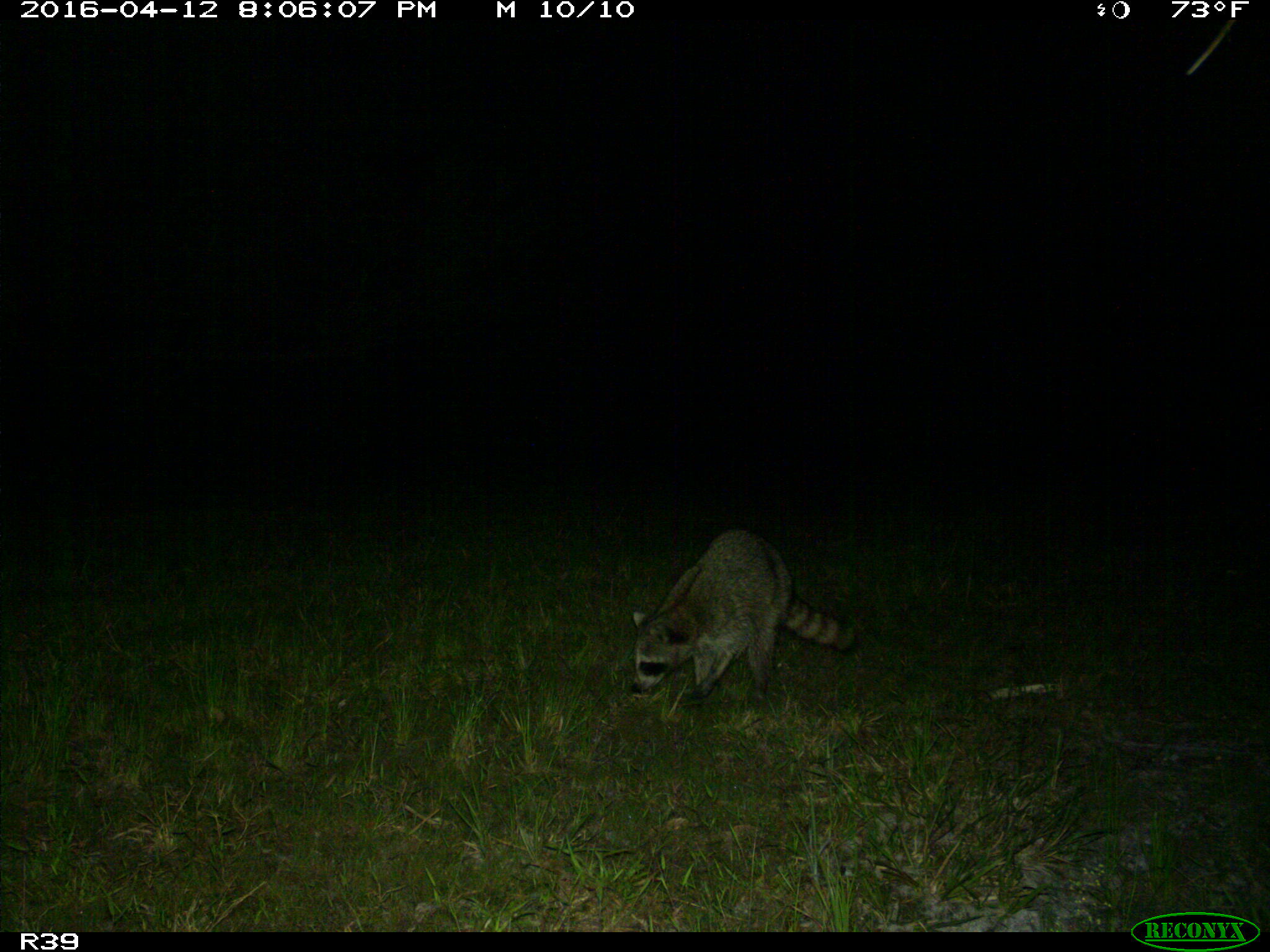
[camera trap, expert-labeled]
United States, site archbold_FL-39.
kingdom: Animalia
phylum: Chordata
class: Mammalia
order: Carnivora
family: Procyonidae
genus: Procyon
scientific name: Procyon lotor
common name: common raccoon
Procyon lotor (common raccoon).